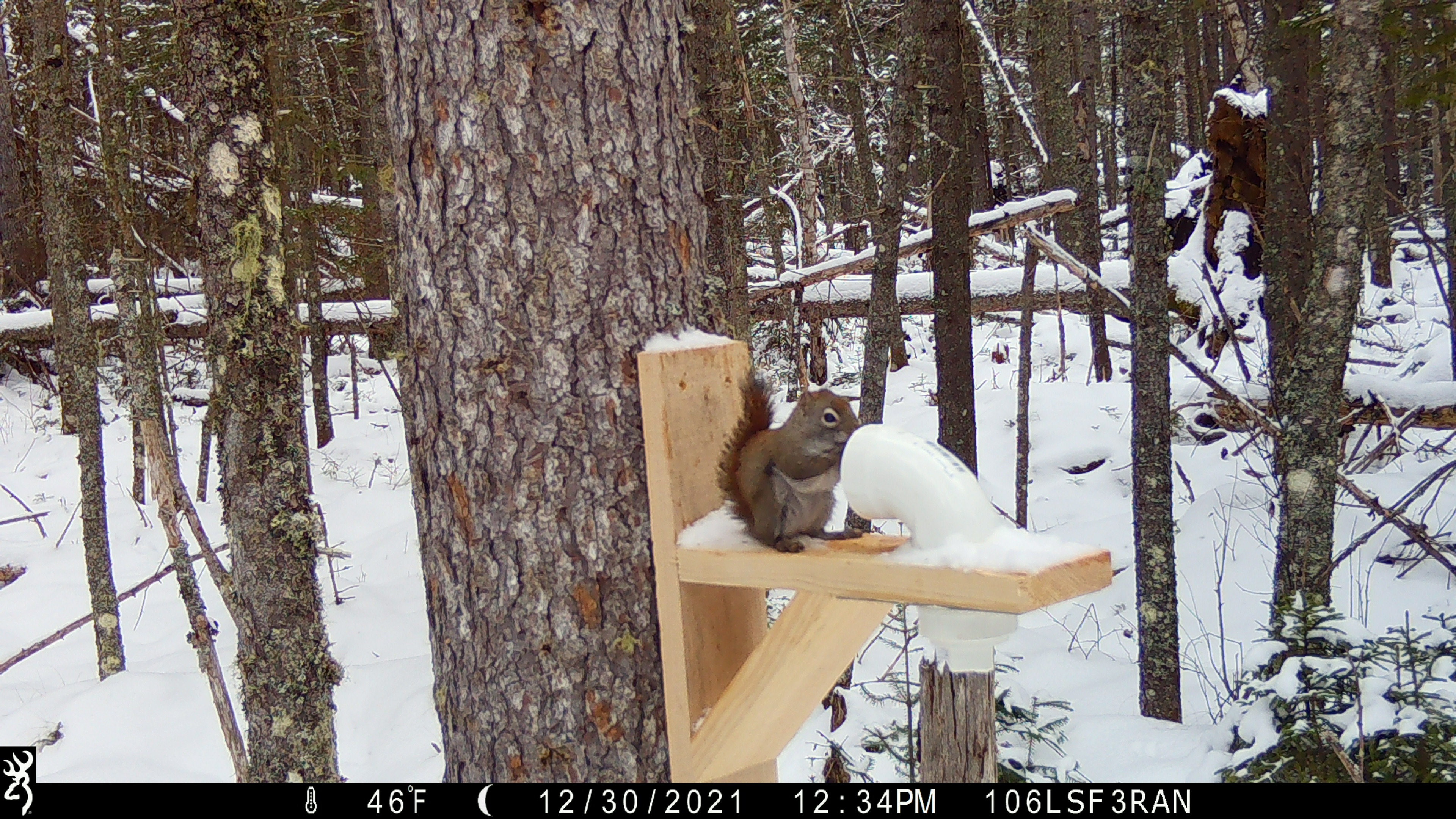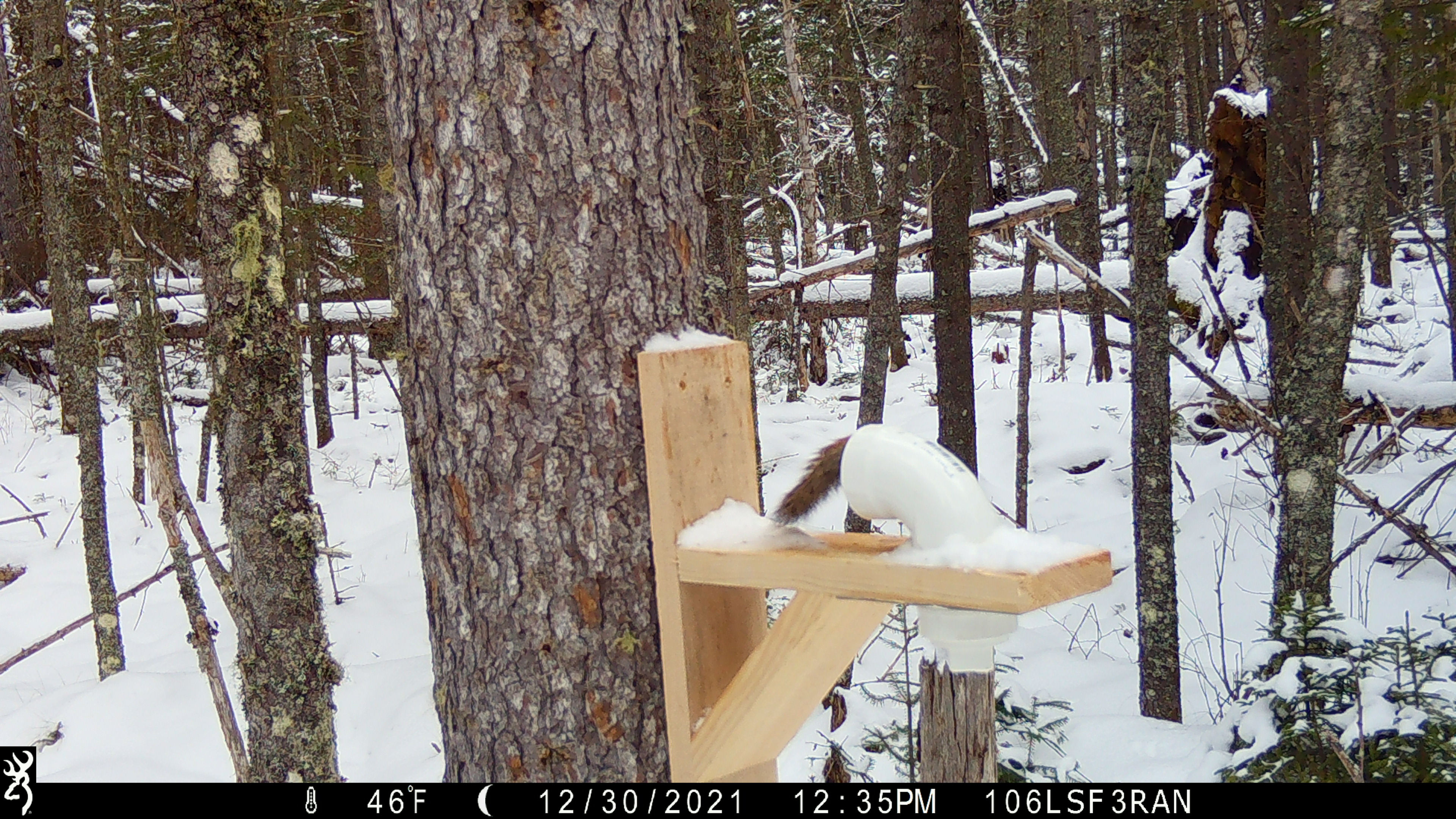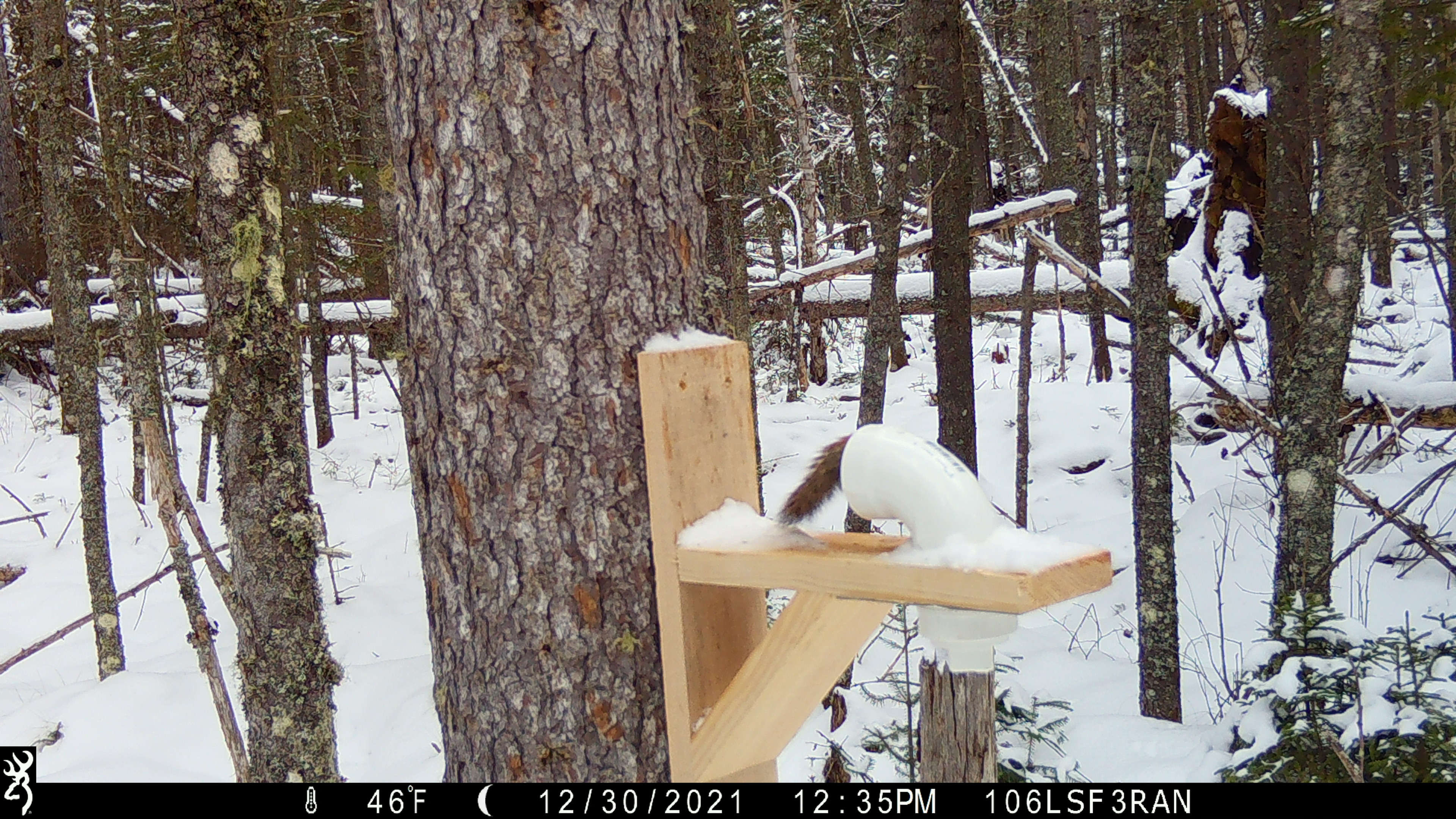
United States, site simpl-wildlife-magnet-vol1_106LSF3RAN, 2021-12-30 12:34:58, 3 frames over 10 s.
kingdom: Animalia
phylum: Chordata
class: Mammalia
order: Rodentia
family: Sciuridae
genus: Tamiasciurus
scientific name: Tamiasciurus hudsonicus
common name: red squirrel